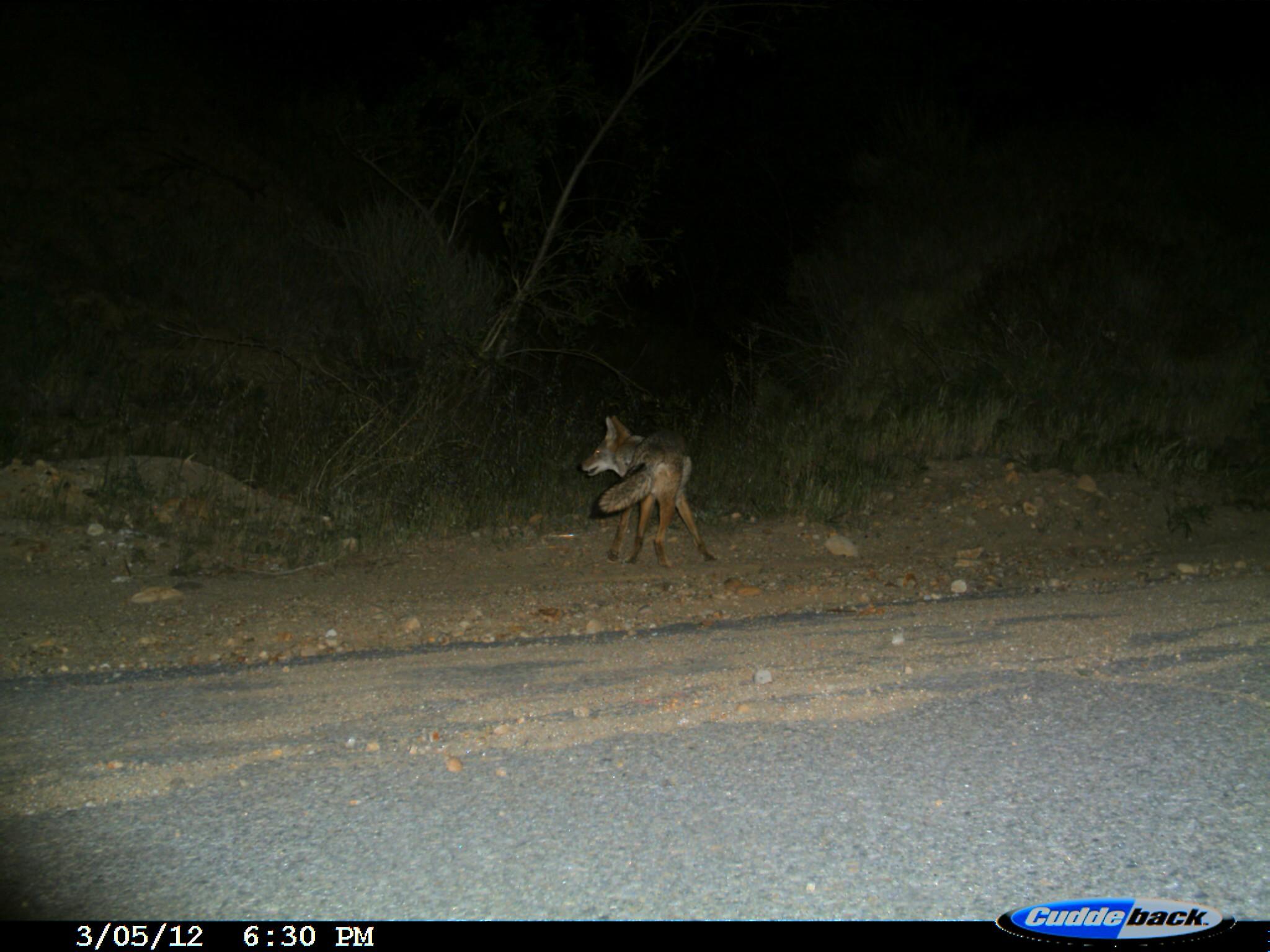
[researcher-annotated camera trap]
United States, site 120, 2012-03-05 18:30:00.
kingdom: Animalia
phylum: Chordata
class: Mammalia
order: Carnivora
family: Canidae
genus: Canis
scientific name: Canis latrans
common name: coyote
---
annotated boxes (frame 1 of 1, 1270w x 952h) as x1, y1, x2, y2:
coyote: 583, 411, 722, 576